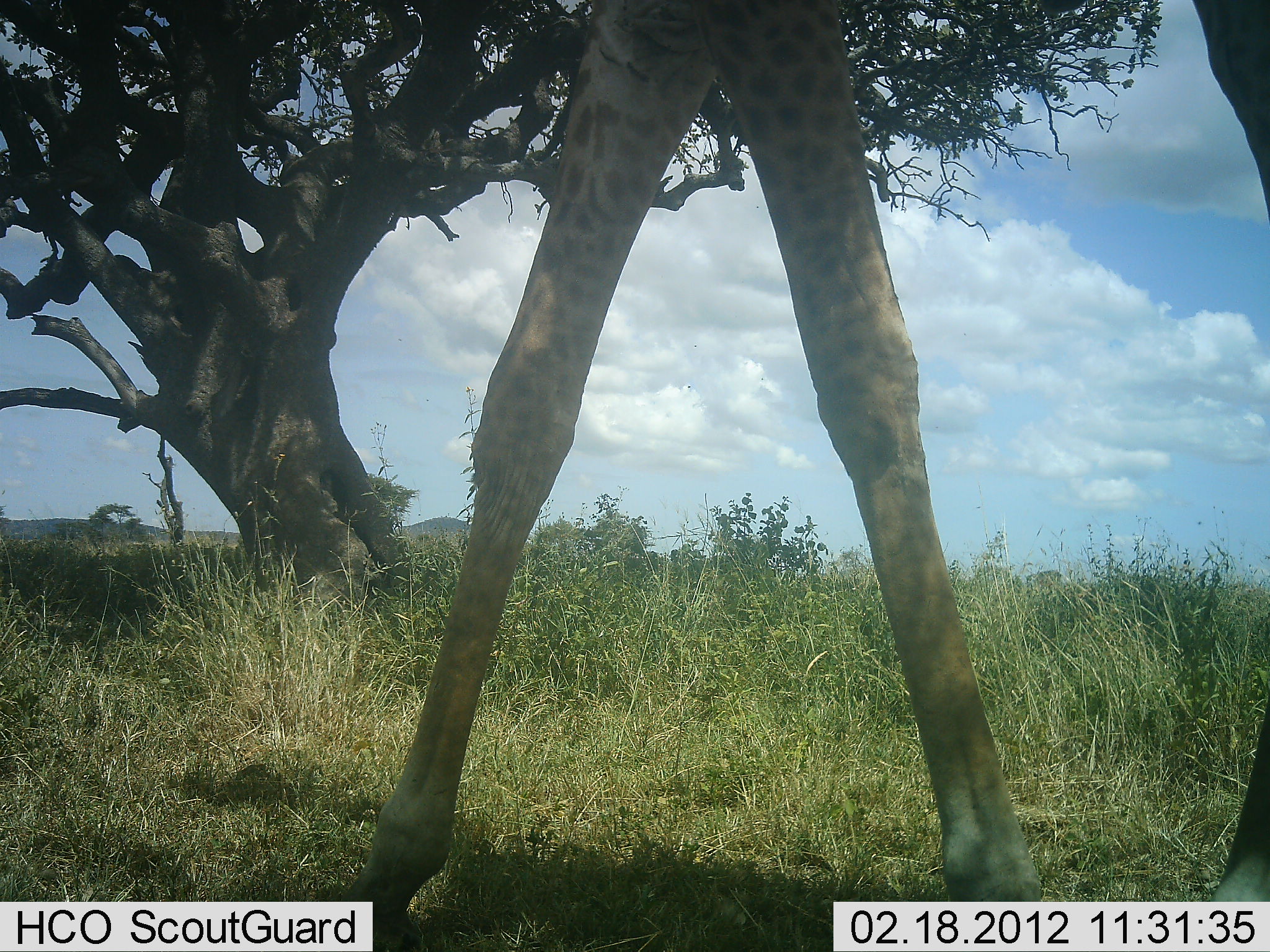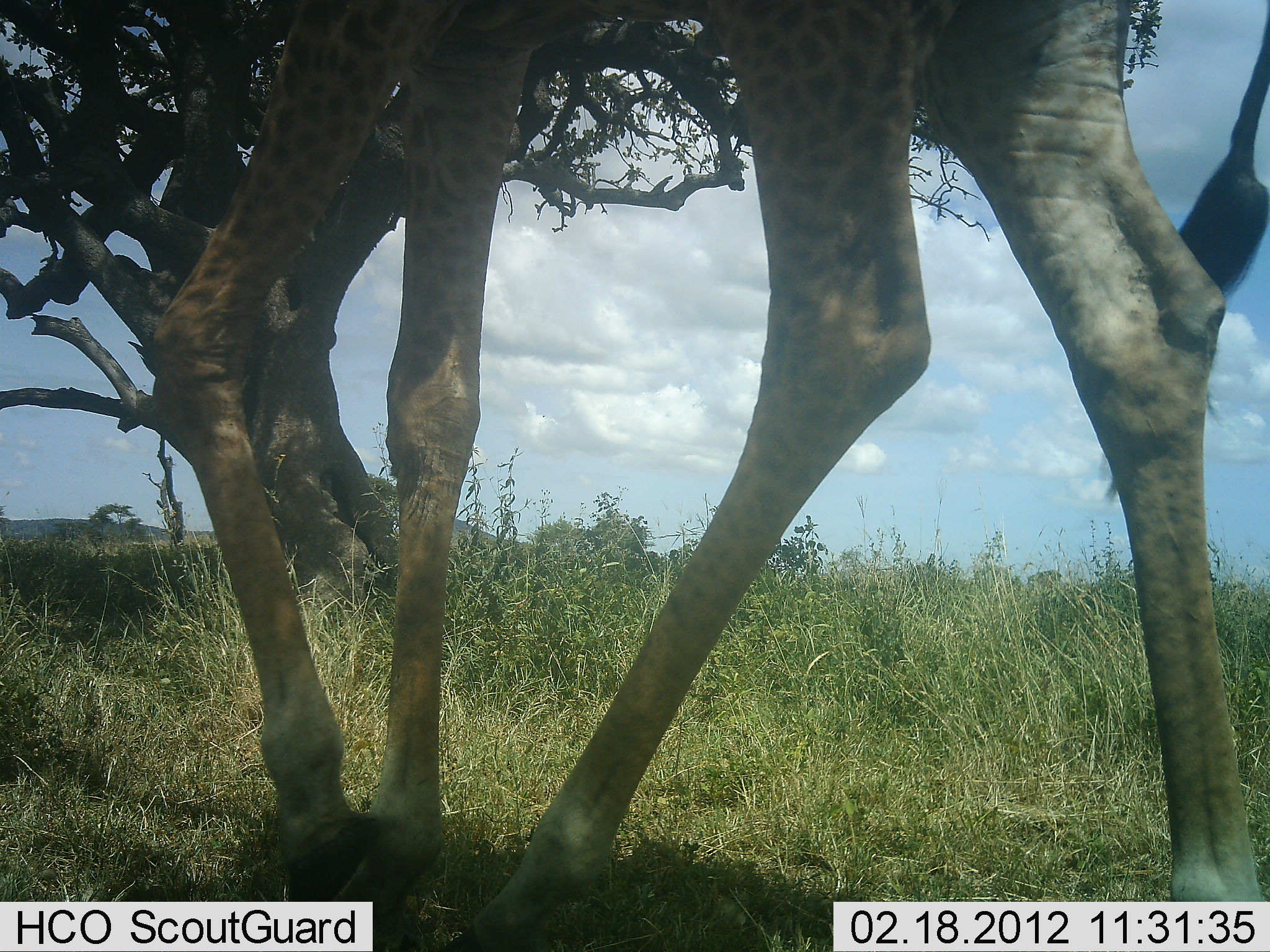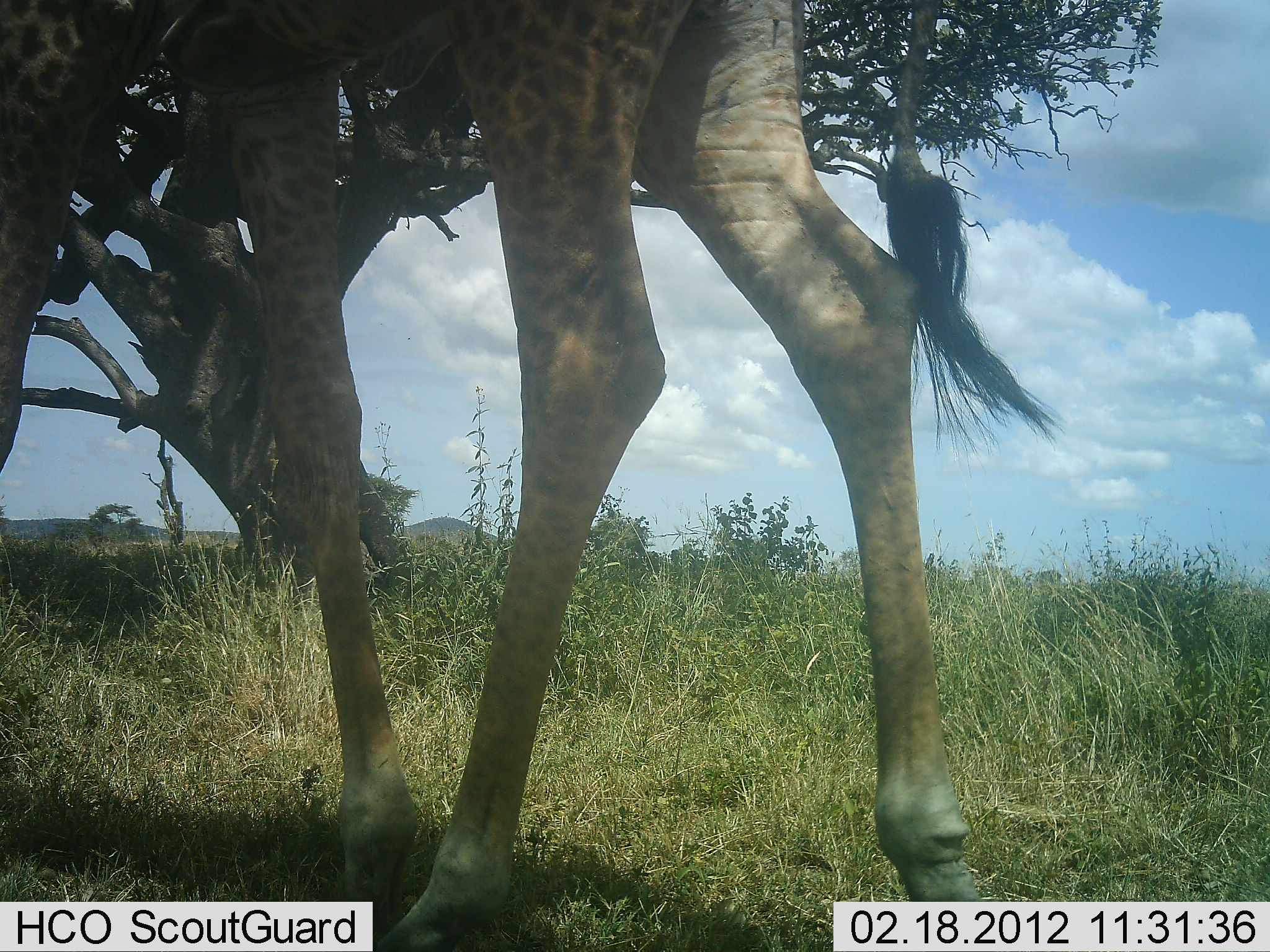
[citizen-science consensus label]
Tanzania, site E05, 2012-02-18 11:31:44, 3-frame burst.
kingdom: Animalia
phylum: Chordata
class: Mammalia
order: Artiodactyla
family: Giraffidae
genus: Giraffa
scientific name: Giraffa camelopardalis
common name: giraffe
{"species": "giraffe (Giraffa camelopardalis)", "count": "1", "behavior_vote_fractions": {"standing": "11%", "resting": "0%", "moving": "100%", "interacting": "0%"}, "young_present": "0%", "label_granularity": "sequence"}